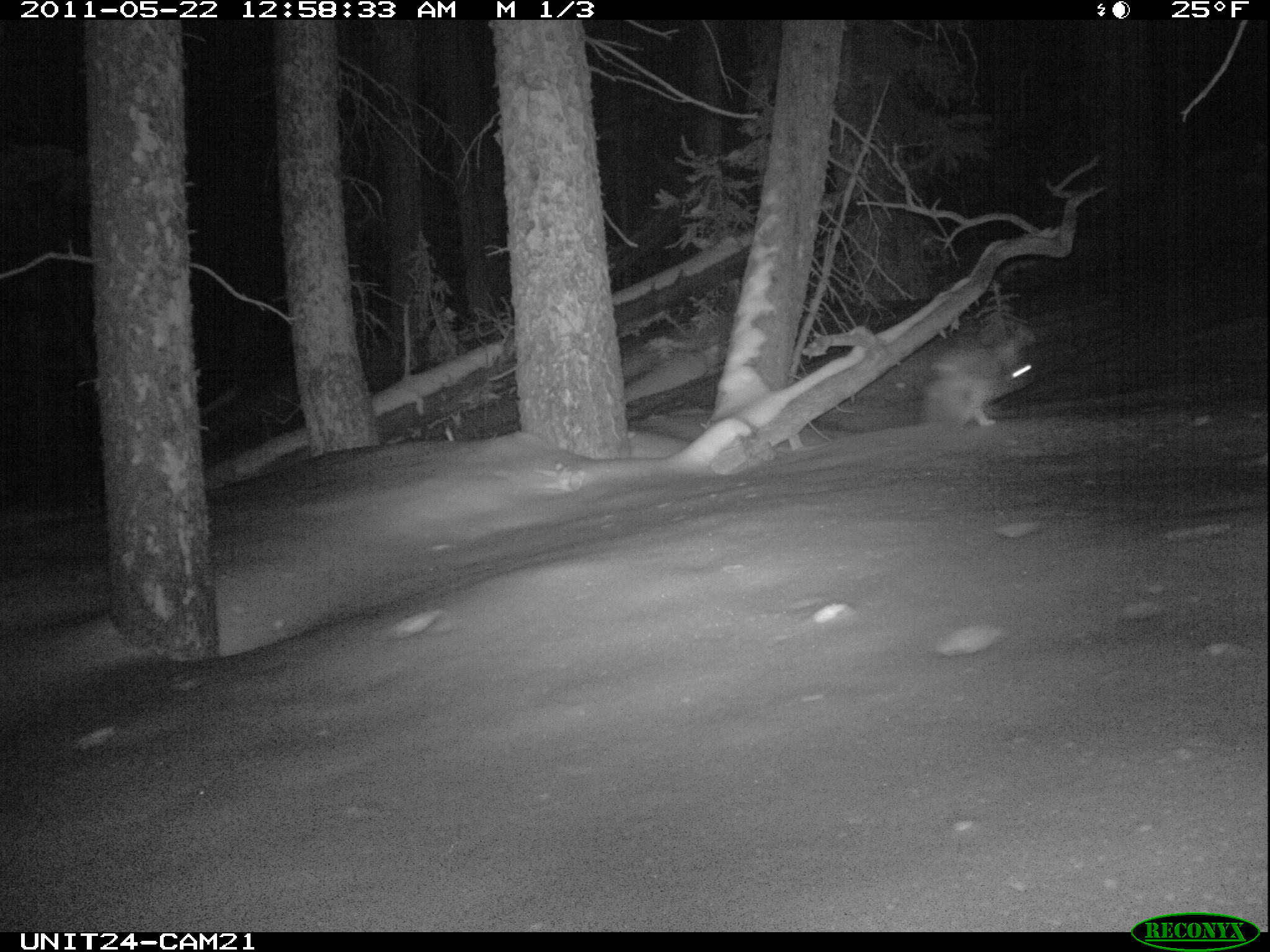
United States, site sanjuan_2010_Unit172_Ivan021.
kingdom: Animalia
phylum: Chordata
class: Mammalia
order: Lagomorpha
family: Leporidae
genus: Lepus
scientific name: Lepus americanus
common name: snowshoe hare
Lepus americanus (snowshoe hare).